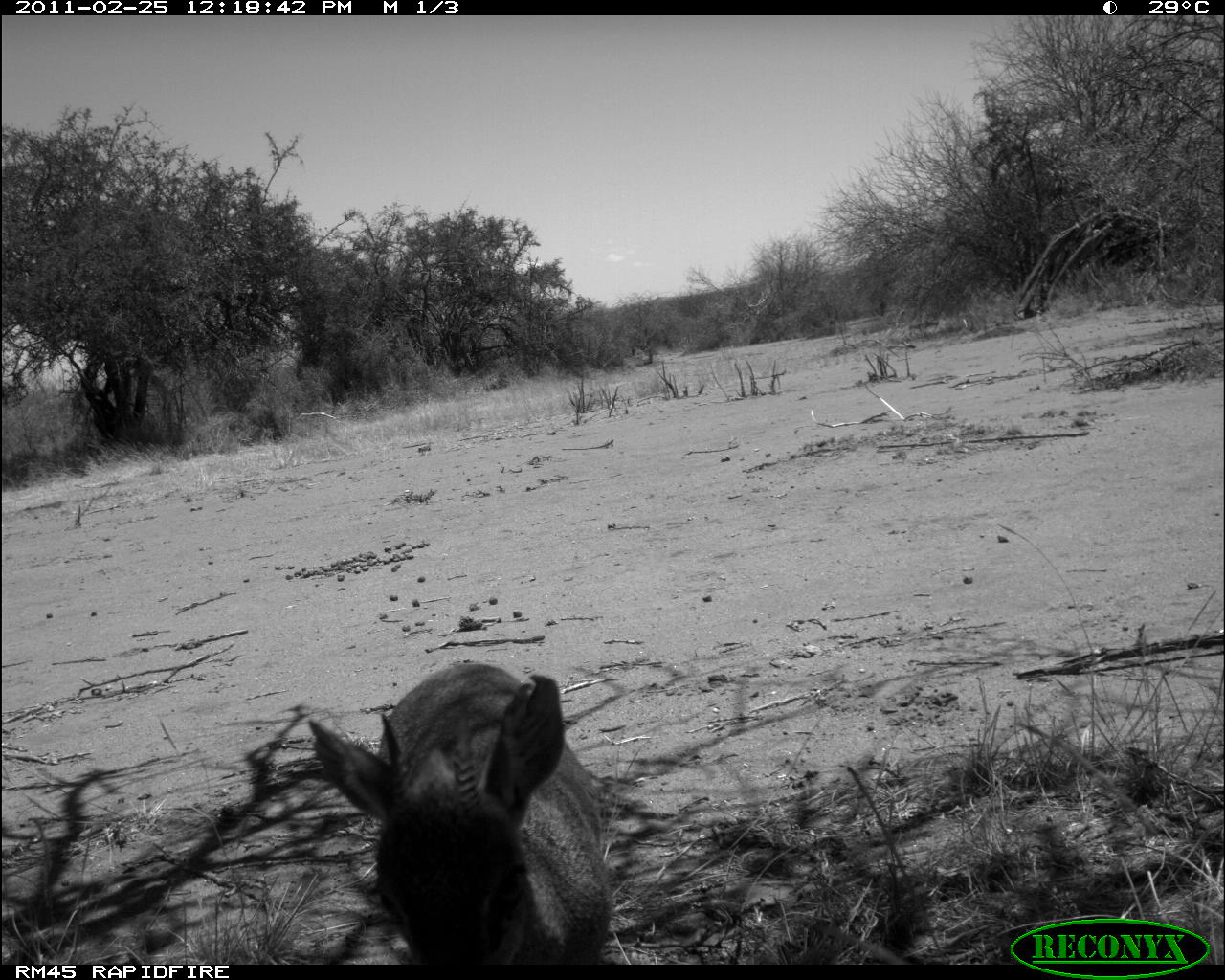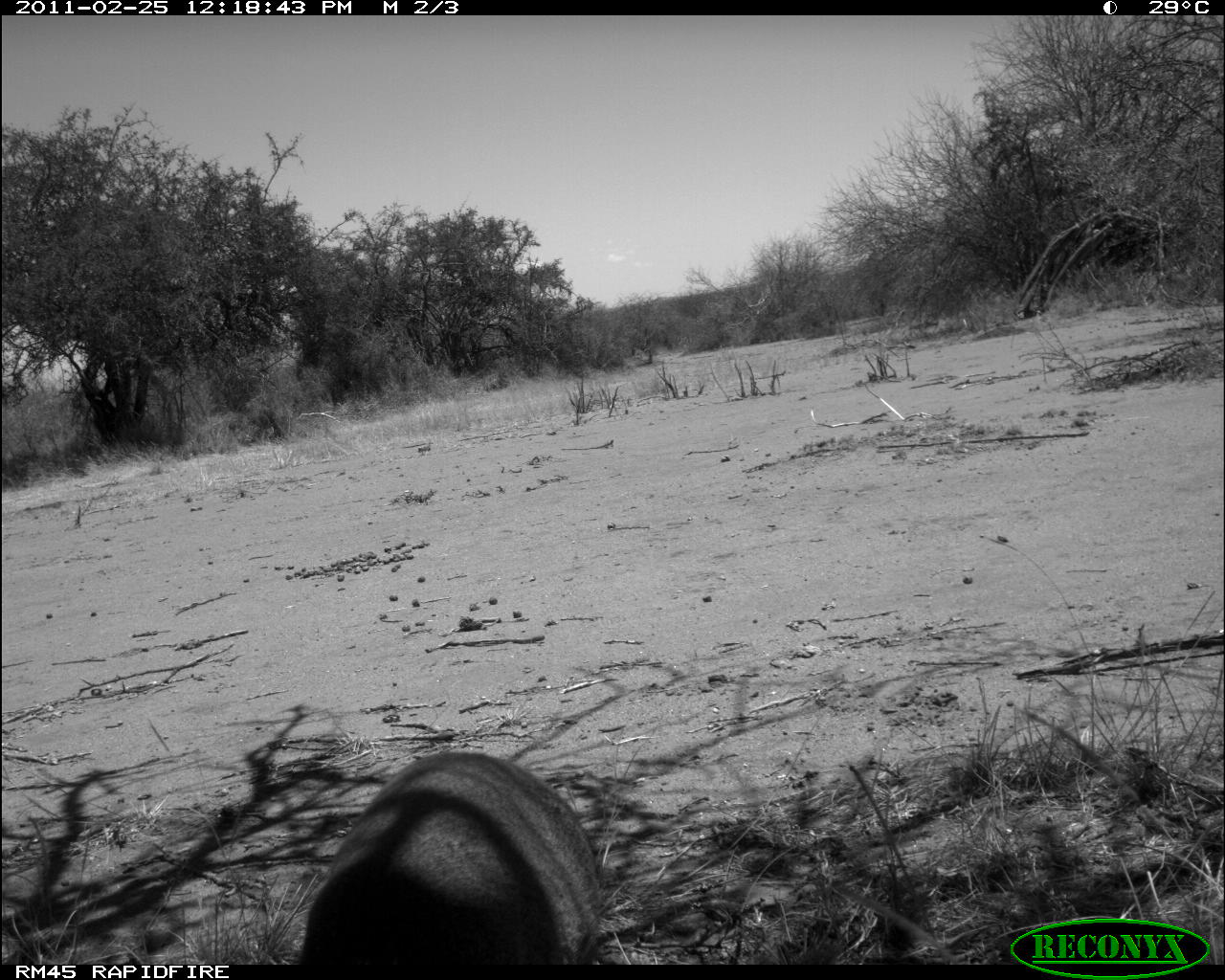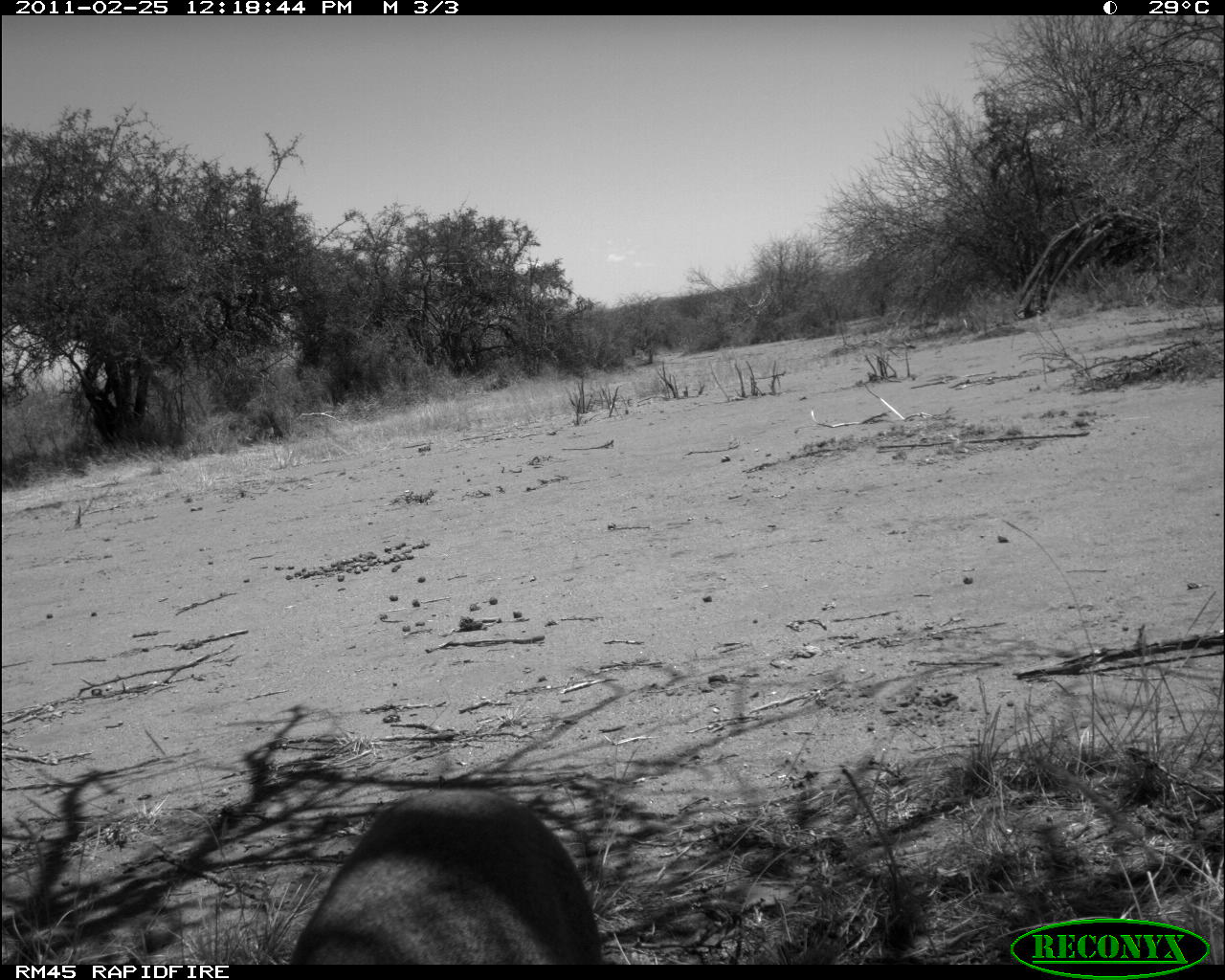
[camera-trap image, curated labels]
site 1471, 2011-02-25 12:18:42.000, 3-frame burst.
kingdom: Animalia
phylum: Chordata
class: Mammalia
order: Artiodactyla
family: Bovidae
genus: Madoqua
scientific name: Madoqua guentheri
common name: günther's dik-dik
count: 1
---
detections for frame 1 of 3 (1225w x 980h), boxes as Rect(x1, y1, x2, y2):
madoqua guentheri: Rect(307, 660, 613, 964)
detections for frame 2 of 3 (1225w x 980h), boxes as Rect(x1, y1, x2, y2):
madoqua guentheri: Rect(297, 748, 601, 964)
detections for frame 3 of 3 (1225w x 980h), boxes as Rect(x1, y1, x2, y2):
madoqua guentheri: Rect(286, 783, 603, 964)